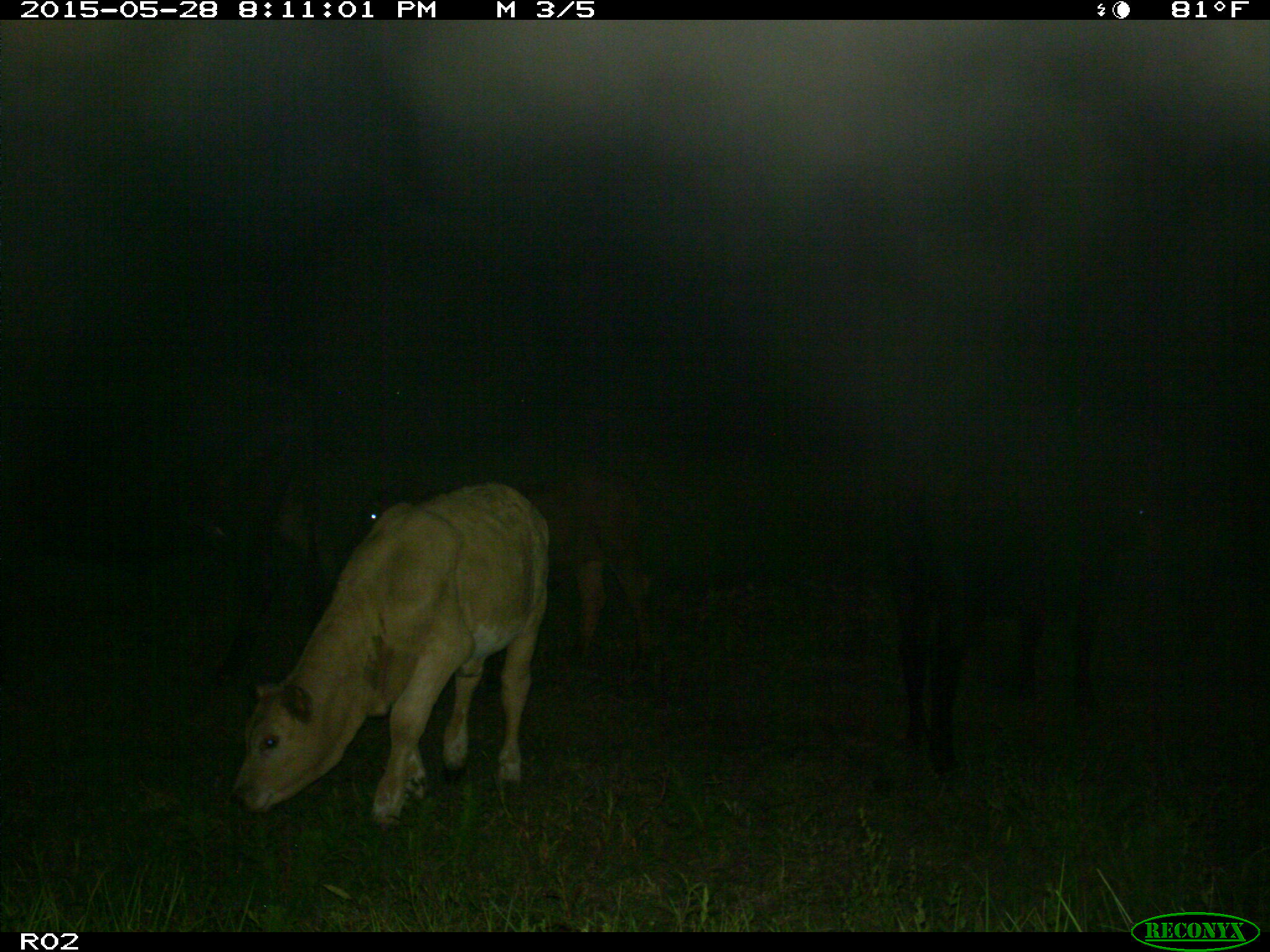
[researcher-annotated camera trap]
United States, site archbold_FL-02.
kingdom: Animalia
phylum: Chordata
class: Mammalia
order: Artiodactyla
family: Bovidae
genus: Bos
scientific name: Bos taurus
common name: domestic cow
Bos taurus (domestic cow).